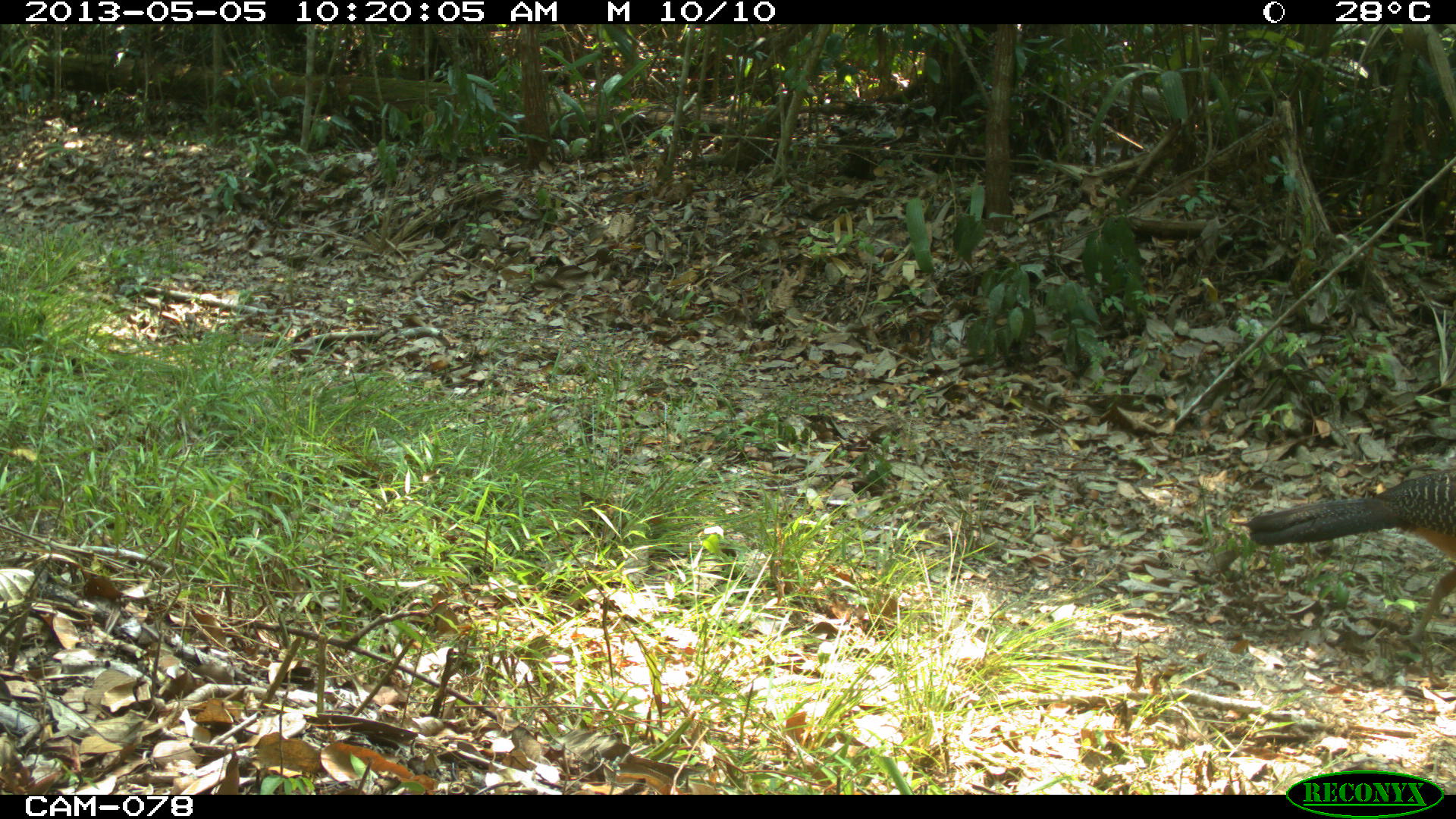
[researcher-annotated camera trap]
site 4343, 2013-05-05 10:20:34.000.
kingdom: Animalia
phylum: Chordata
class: Aves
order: Galliformes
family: Cracidae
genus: Crax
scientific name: Crax rubra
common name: great curassow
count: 1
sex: female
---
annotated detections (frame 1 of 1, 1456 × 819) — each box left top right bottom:
crax rubra: 1241 467 1456 654